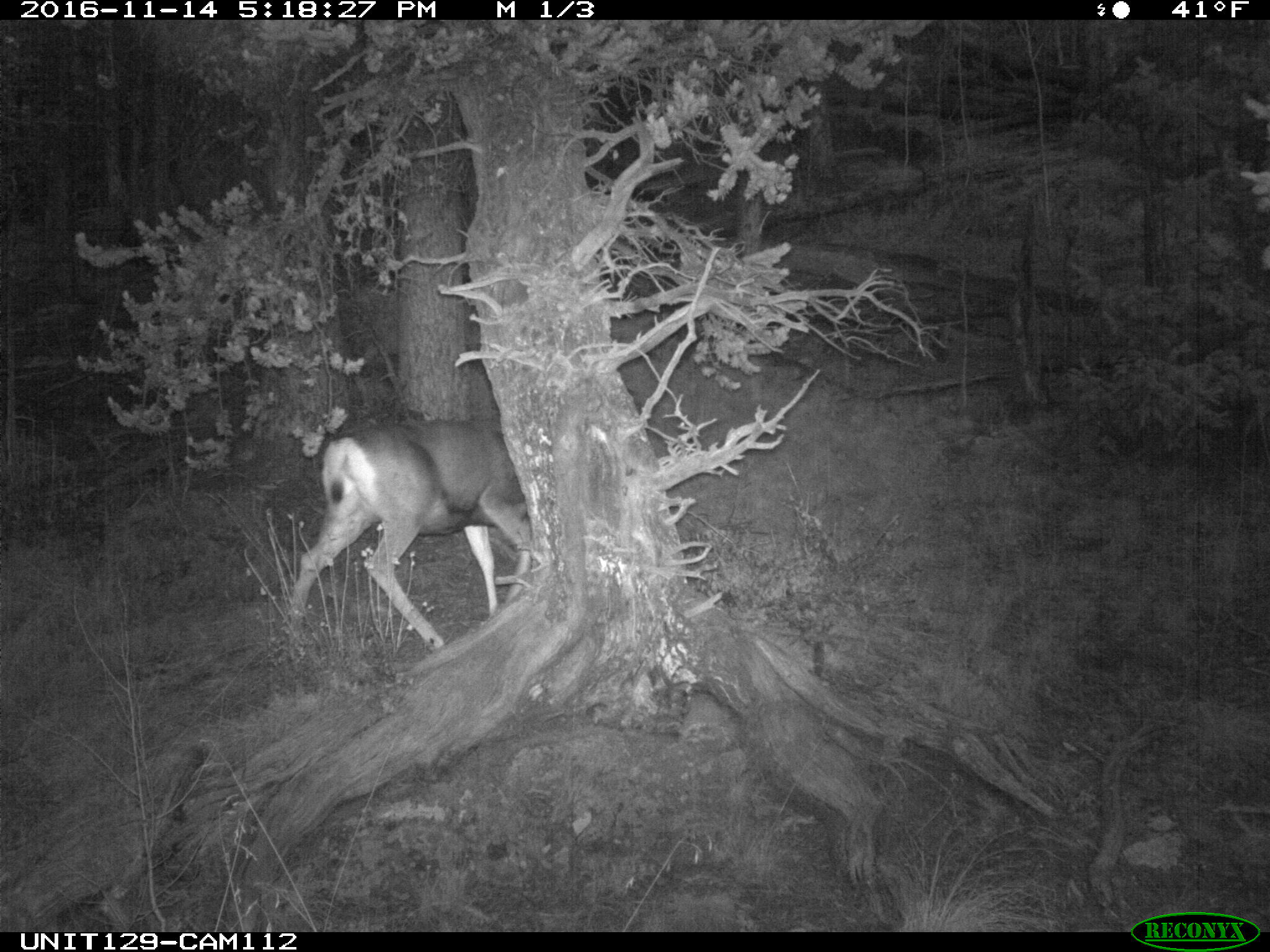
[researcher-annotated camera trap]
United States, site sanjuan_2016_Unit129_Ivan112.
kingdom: Animalia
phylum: Chordata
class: Mammalia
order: Artiodactyla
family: Cervidae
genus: Odocoileus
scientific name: Odocoileus hemionus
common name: mule deer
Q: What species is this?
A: Odocoileus hemionus (mule deer).